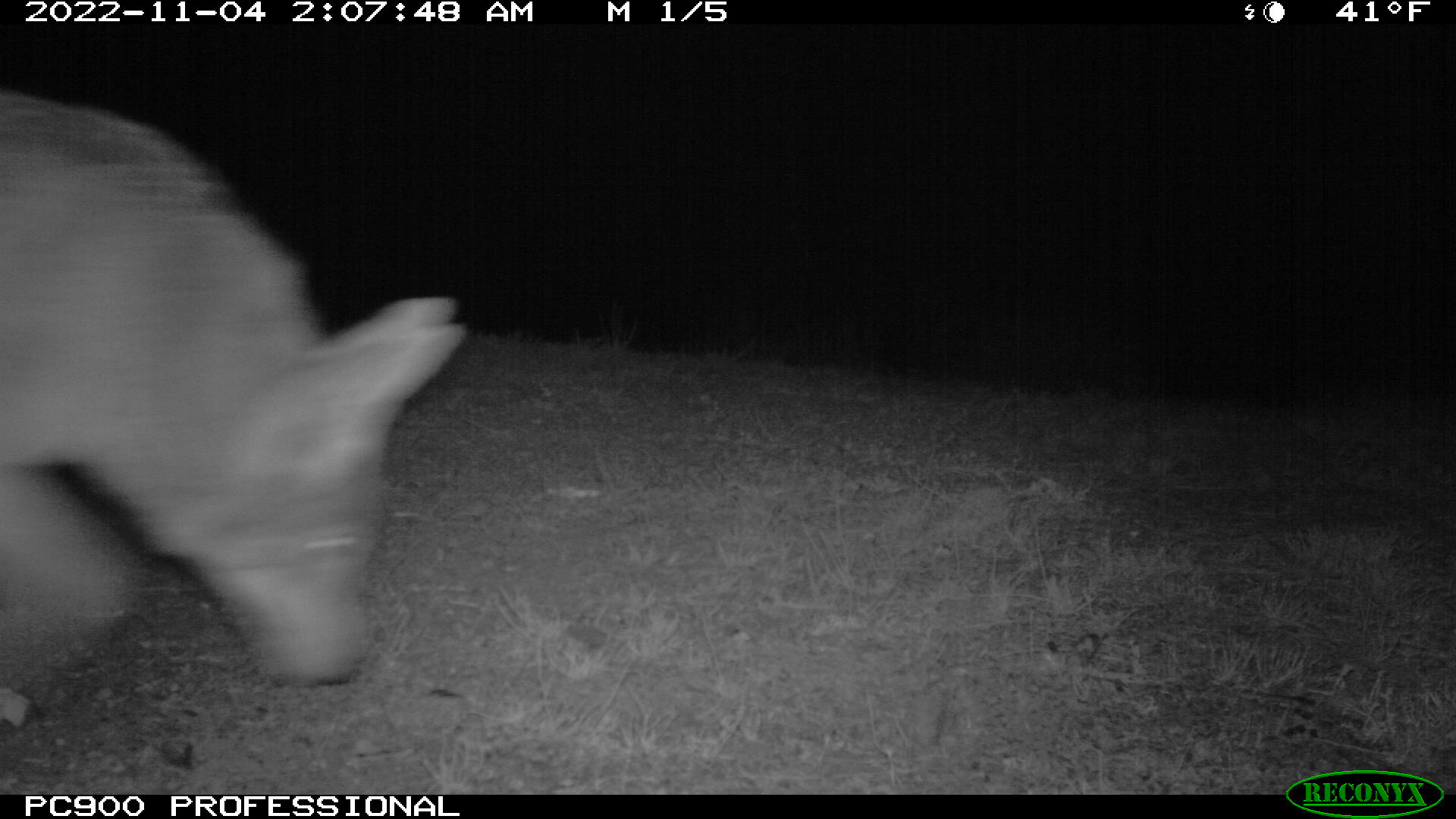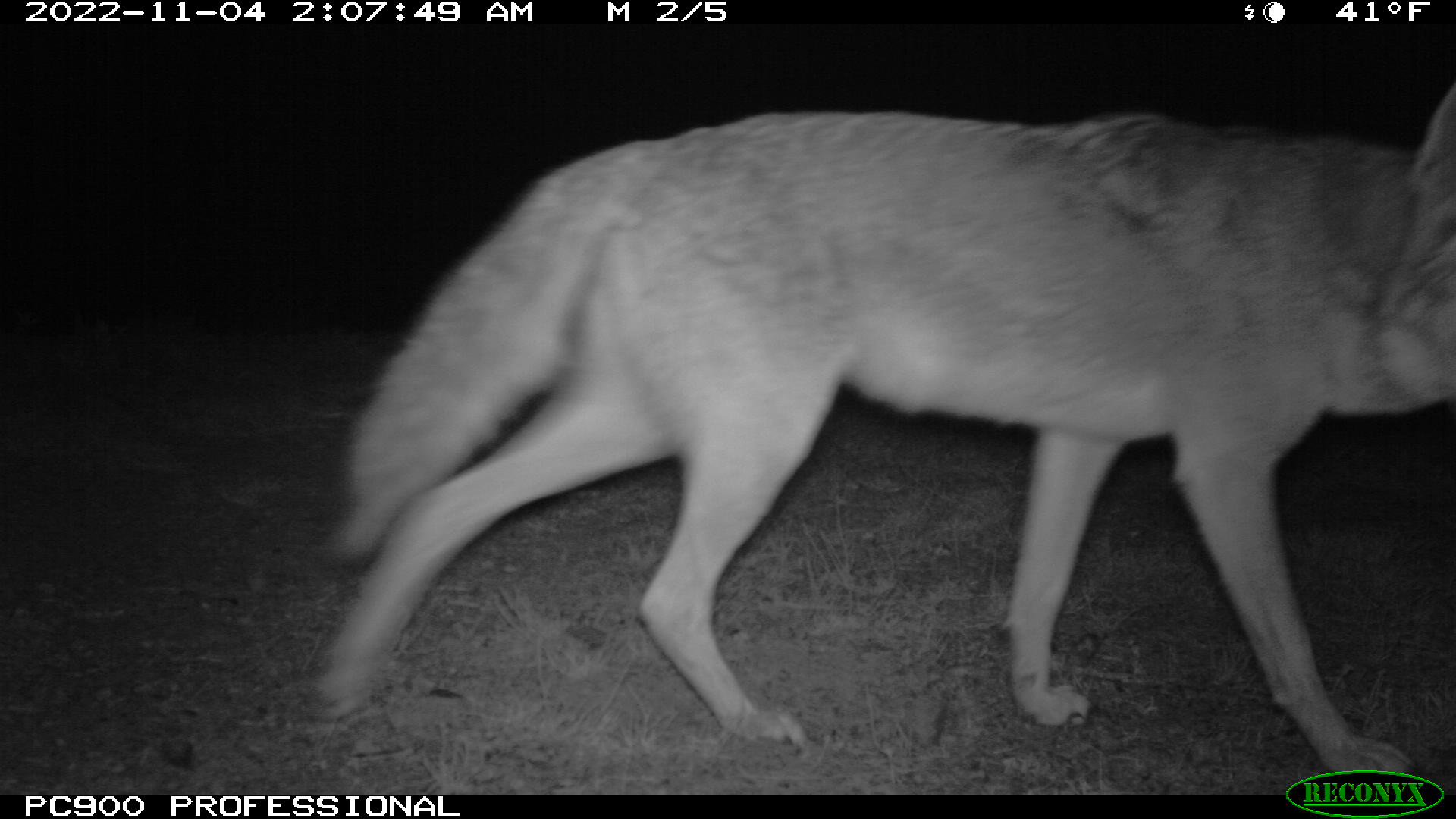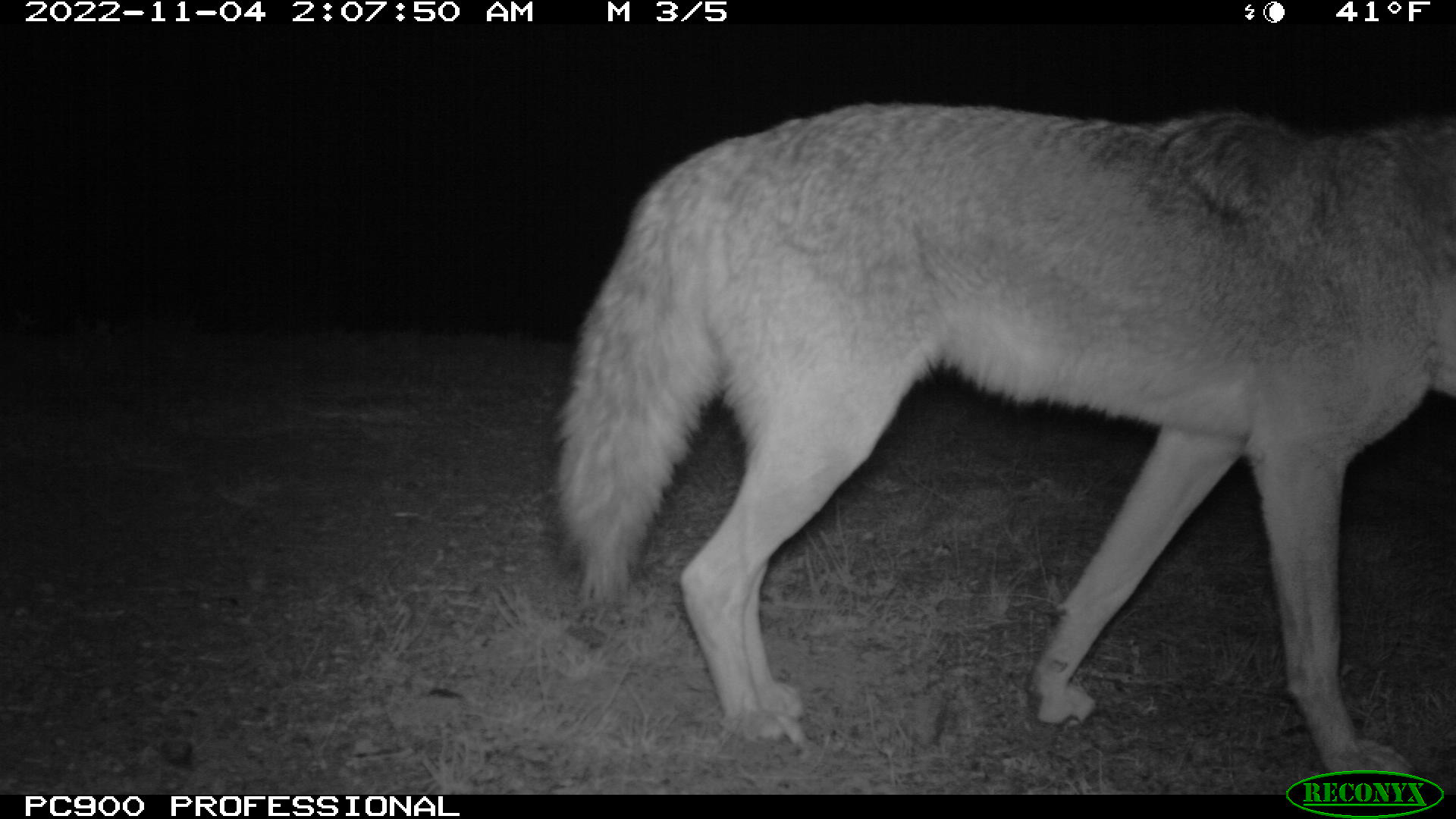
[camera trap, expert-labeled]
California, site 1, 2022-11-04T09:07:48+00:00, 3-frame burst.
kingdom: Animalia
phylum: Chordata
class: Mammalia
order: Carnivora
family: Canidae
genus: Canis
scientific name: Canis latrans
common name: coyote